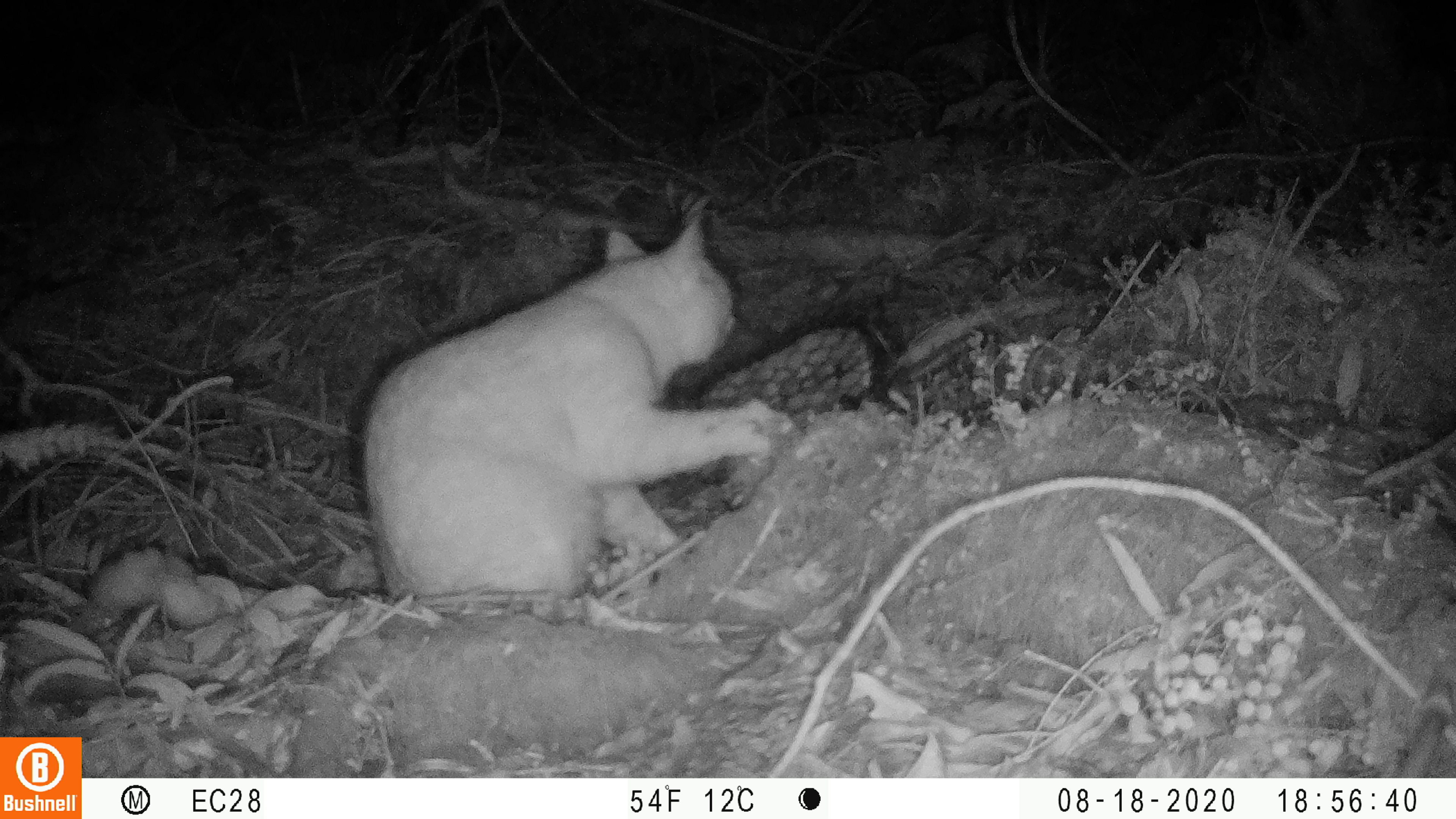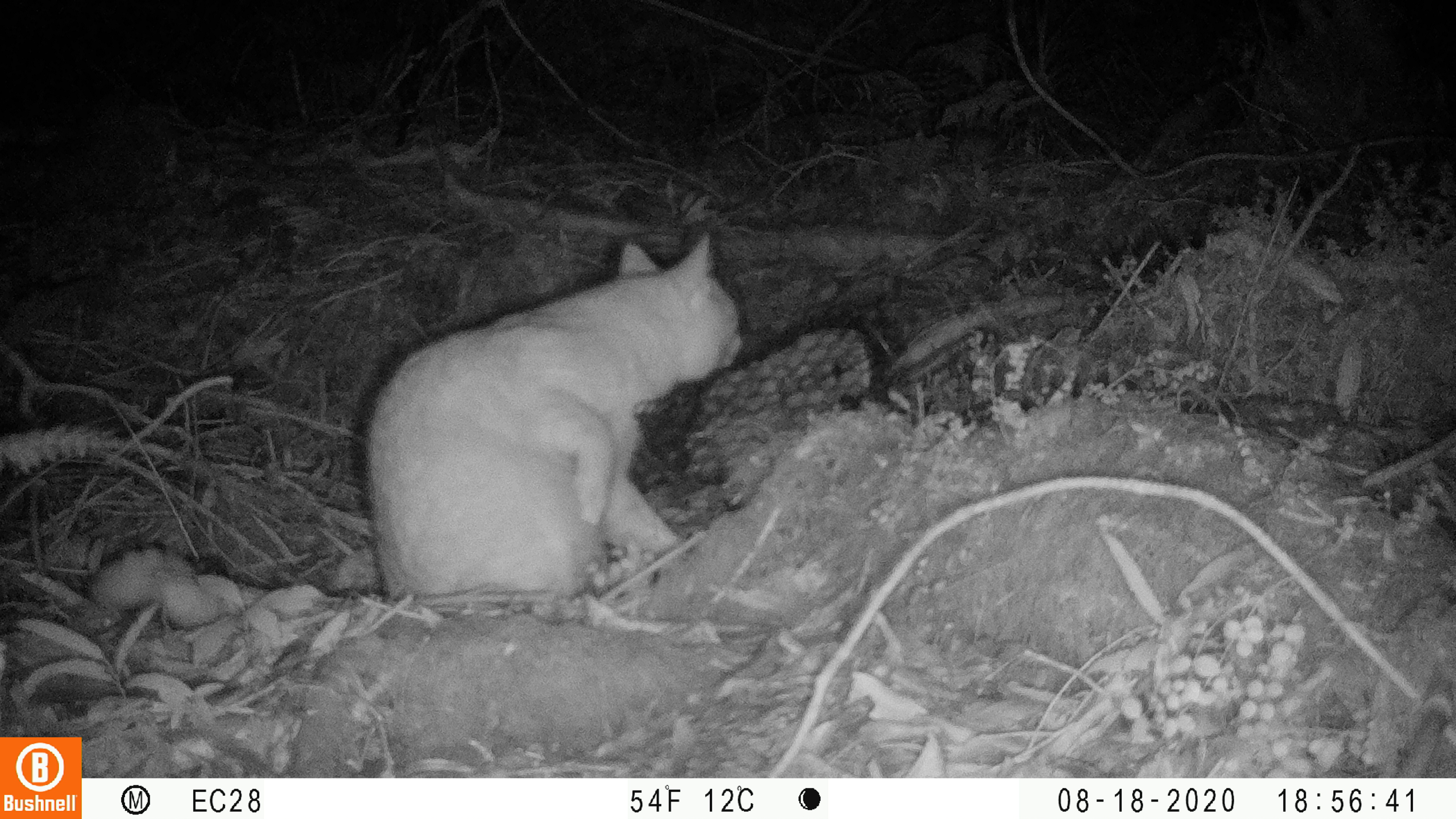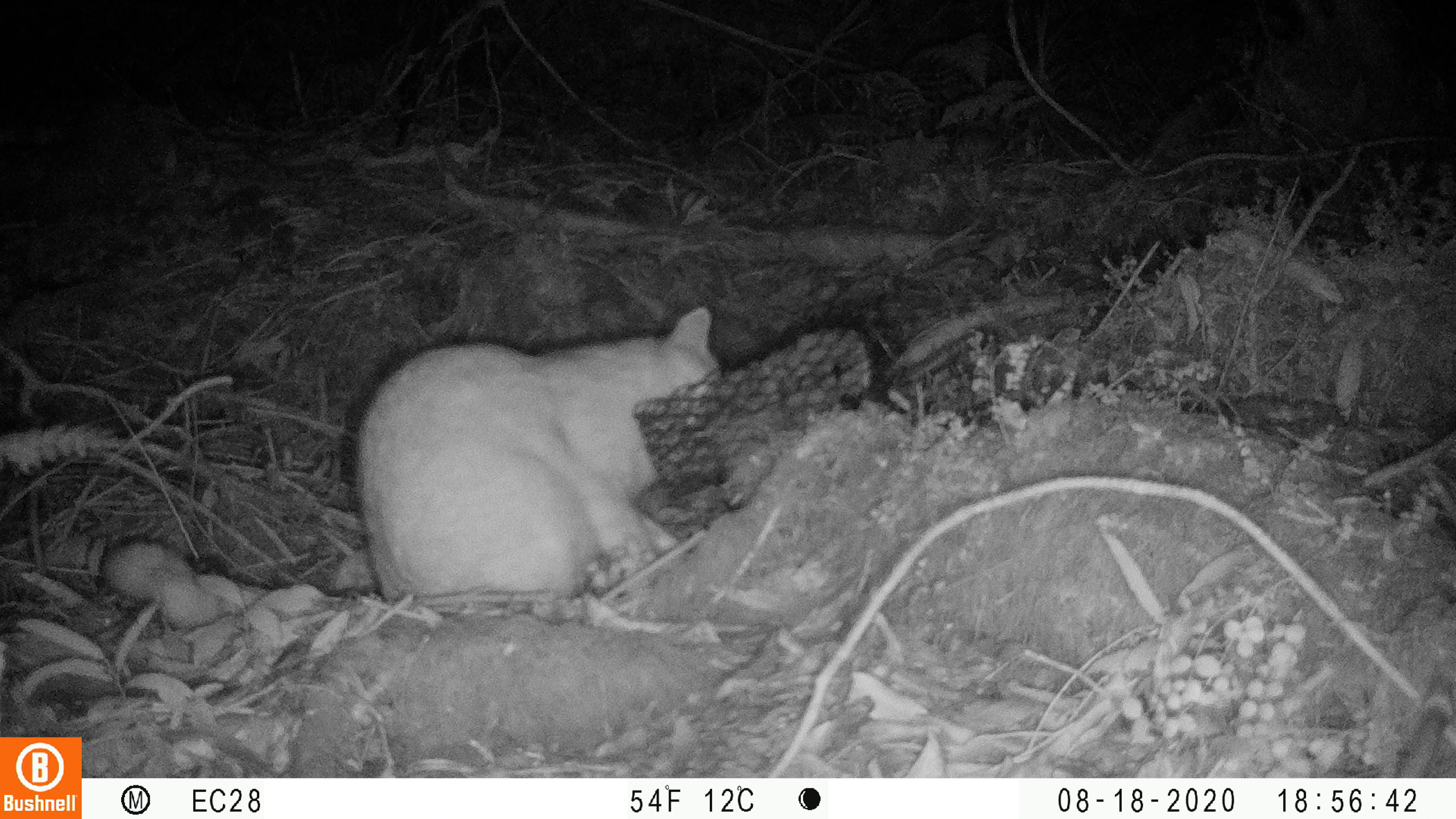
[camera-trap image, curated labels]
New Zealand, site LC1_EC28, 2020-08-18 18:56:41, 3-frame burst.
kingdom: Animalia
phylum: Chordata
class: Mammalia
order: Carnivora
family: Felidae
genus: Felis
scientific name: Felis catus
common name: domestic cat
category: cat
Cat (domestic cat) (Felis catus).